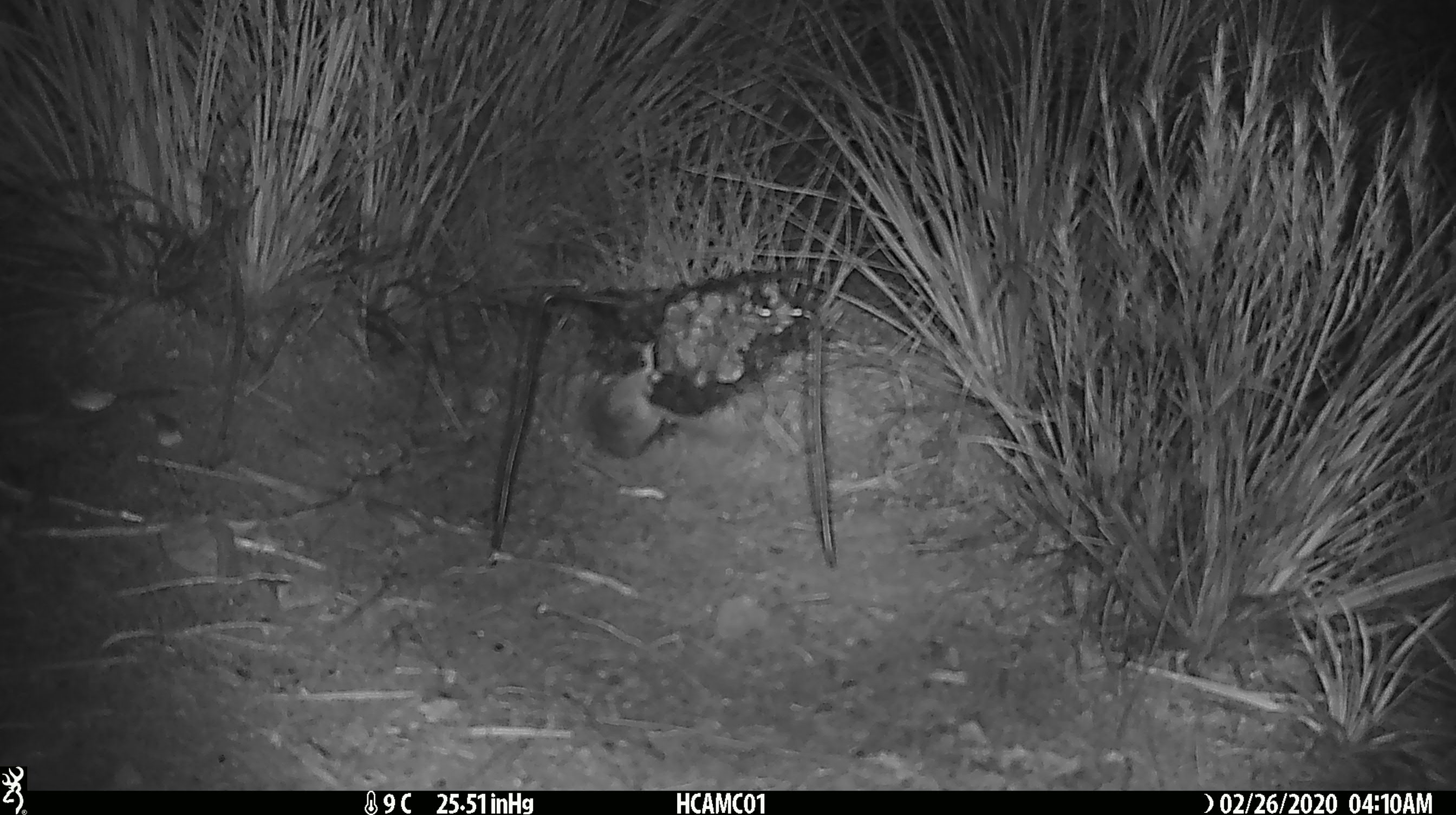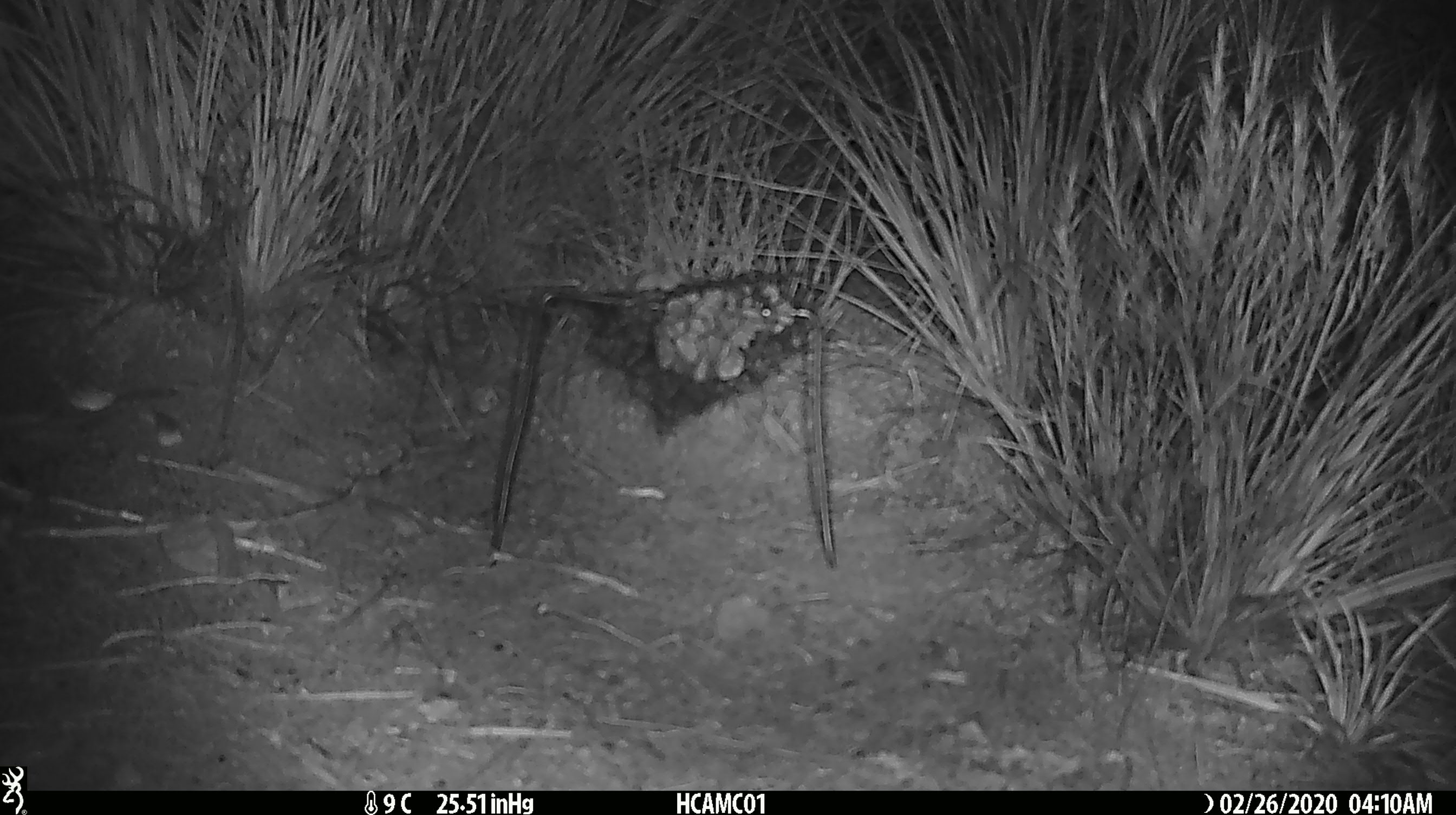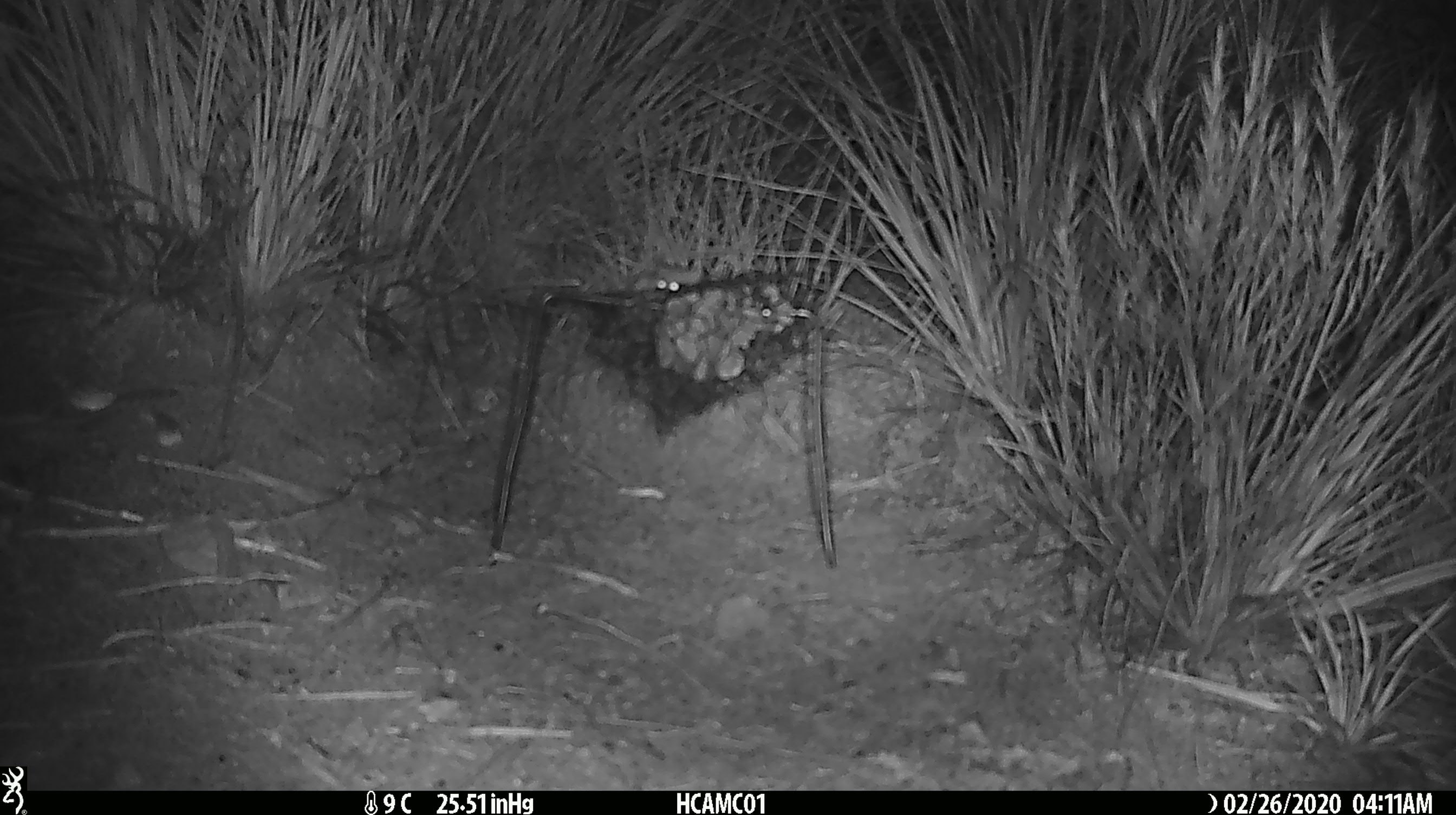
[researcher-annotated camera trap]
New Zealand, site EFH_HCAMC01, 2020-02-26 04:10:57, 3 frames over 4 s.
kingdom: Animalia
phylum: Chordata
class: Mammalia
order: Rodentia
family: Muridae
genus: Mus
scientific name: Mus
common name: mouse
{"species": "mouse (Mus)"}